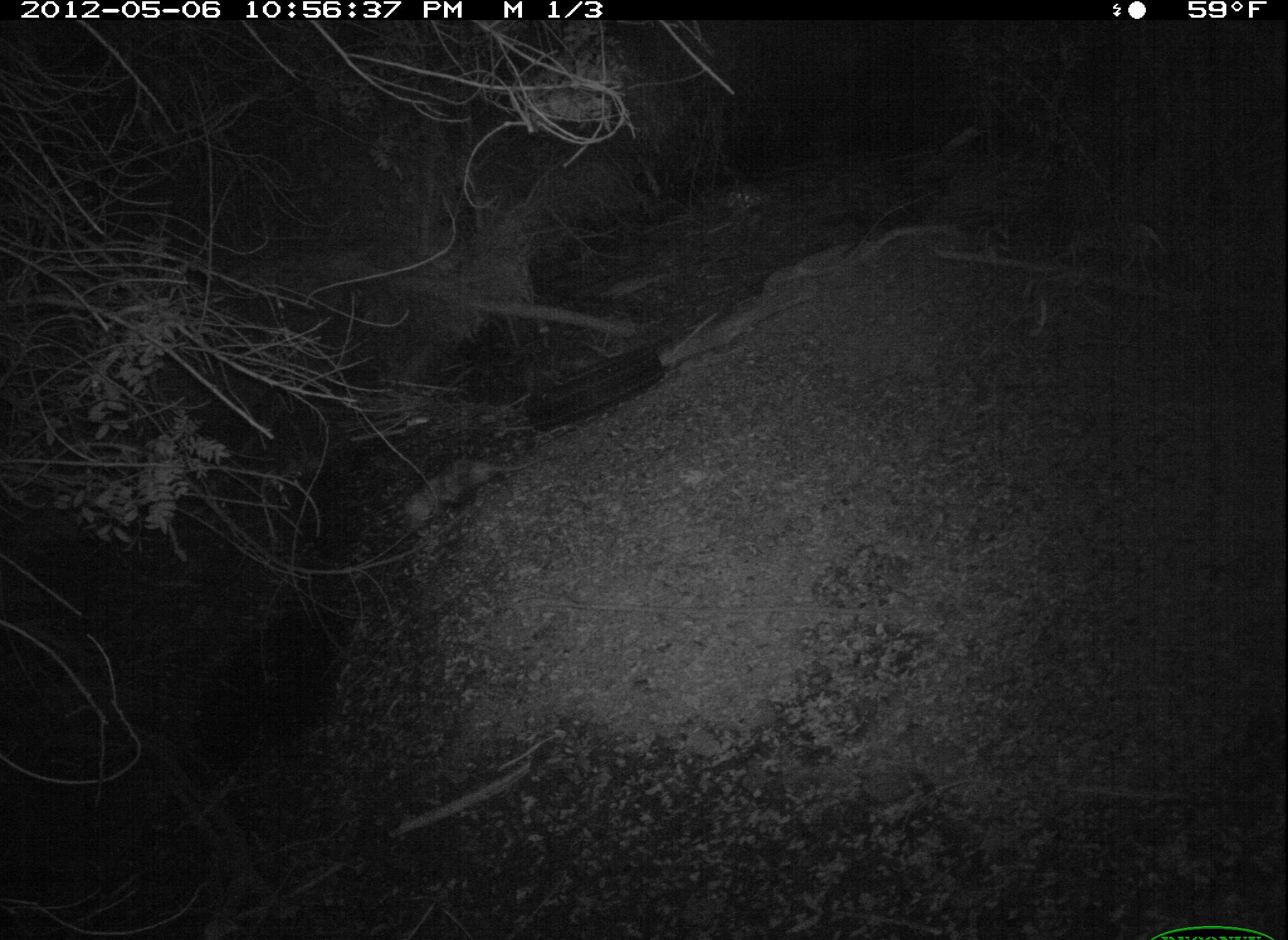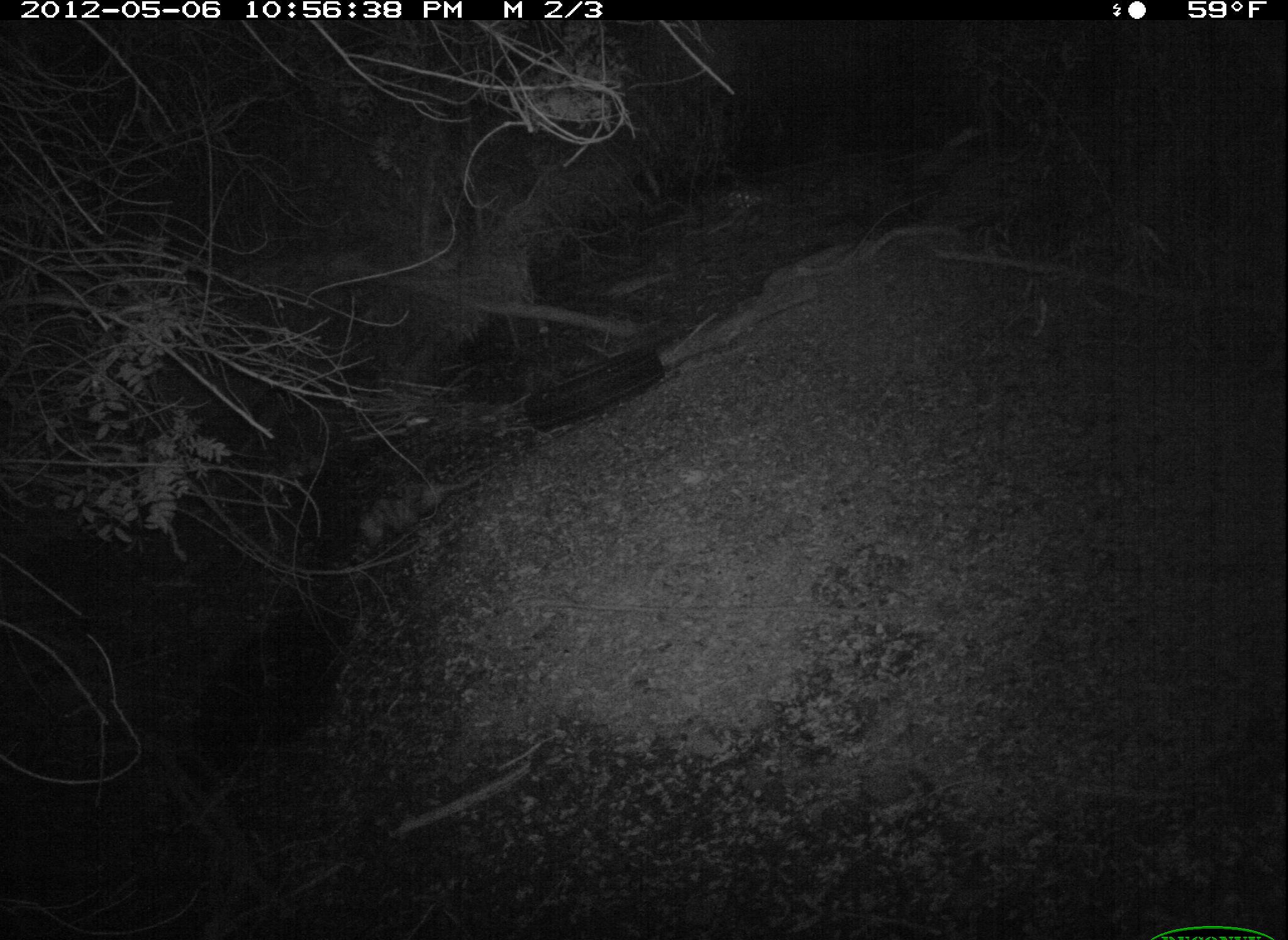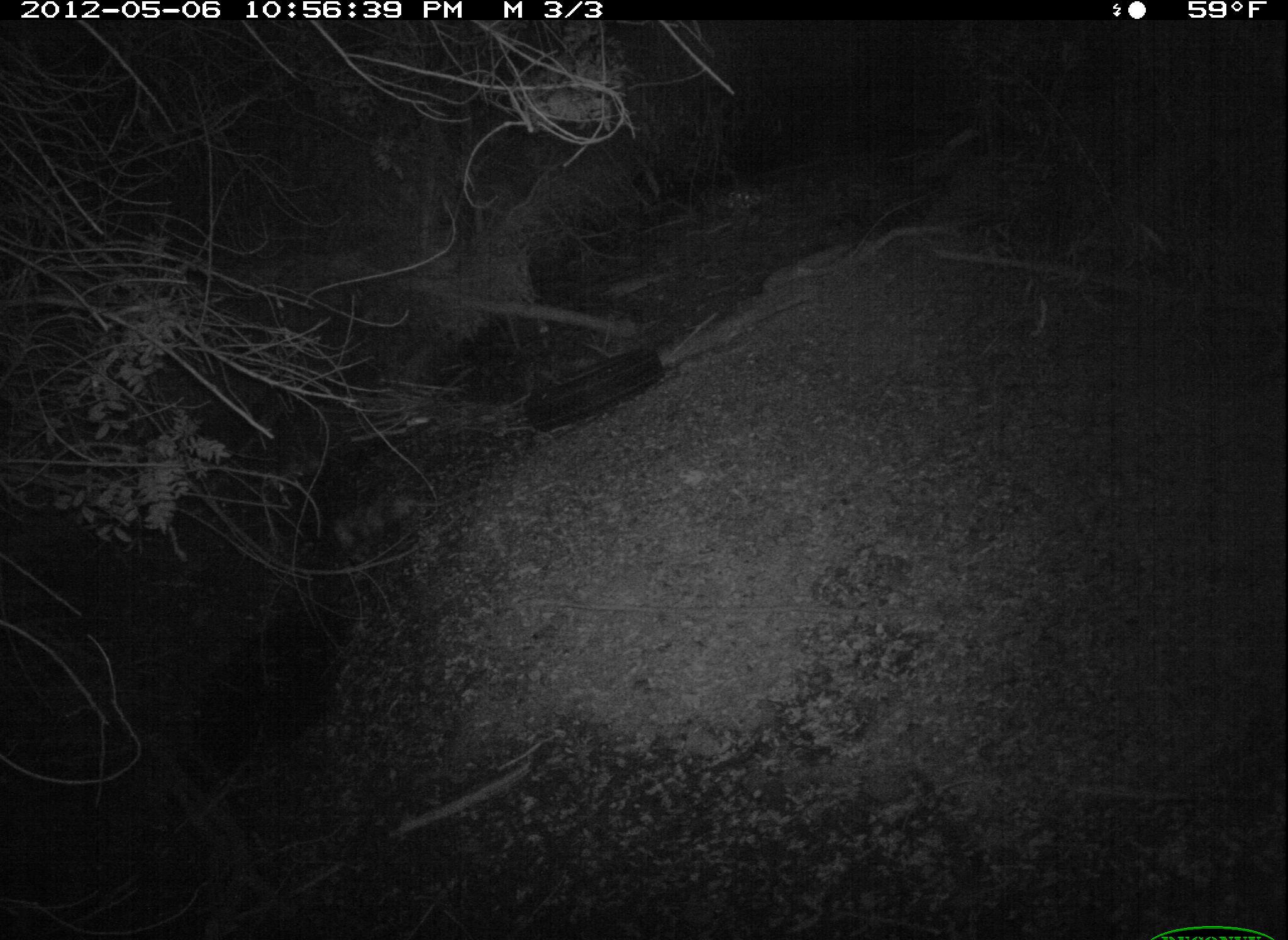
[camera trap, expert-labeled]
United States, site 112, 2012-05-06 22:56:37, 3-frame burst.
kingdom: Animalia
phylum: Chordata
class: Mammalia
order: Didelphimorphia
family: Didelphidae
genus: Didelphis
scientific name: Didelphis virginiana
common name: virginia opossum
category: opossum